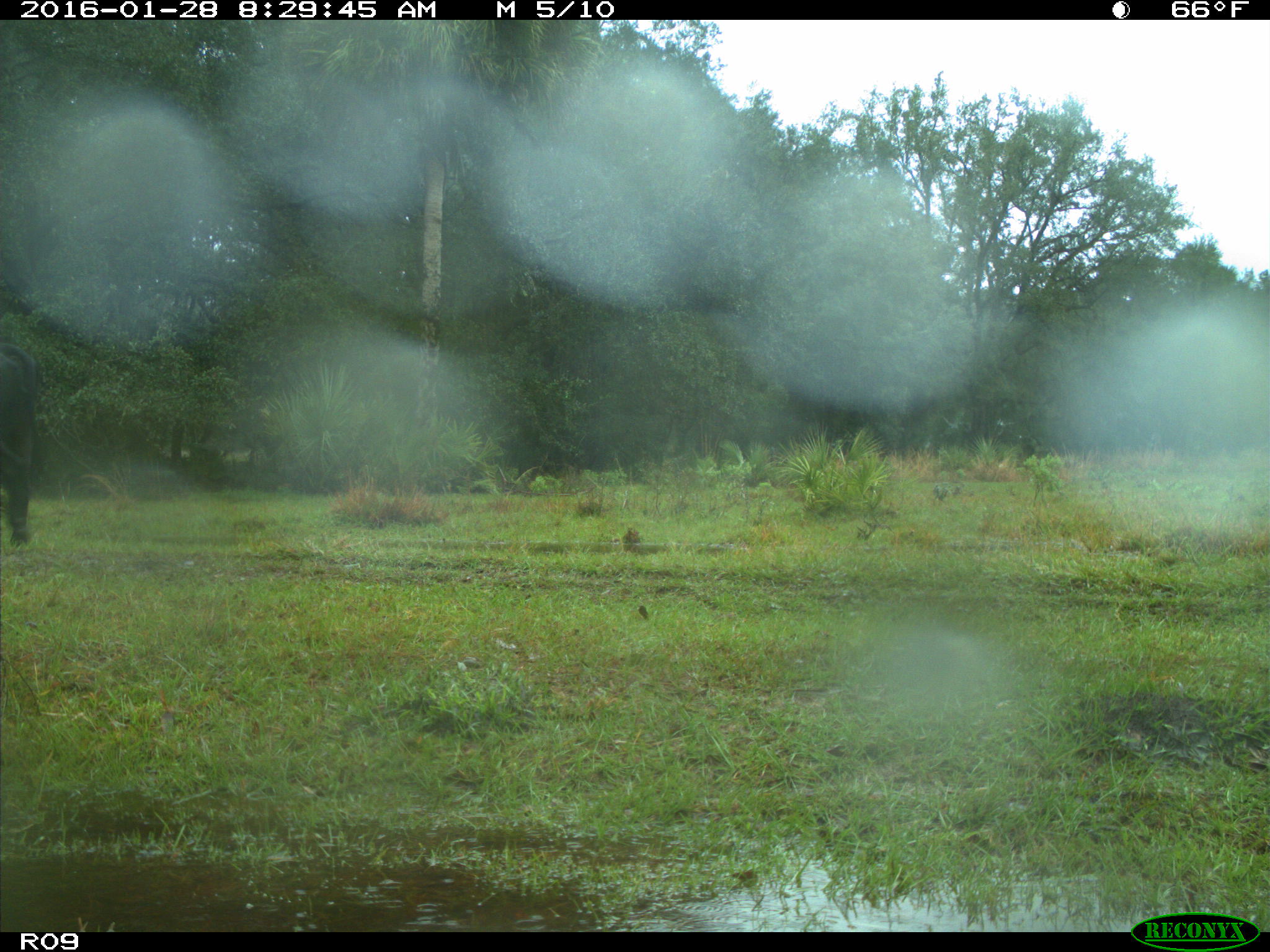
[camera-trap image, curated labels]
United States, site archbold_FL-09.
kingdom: Animalia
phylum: Chordata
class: Mammalia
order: Artiodactyla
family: Bovidae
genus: Bos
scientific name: Bos taurus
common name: domestic cow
Bos taurus (domestic cow).